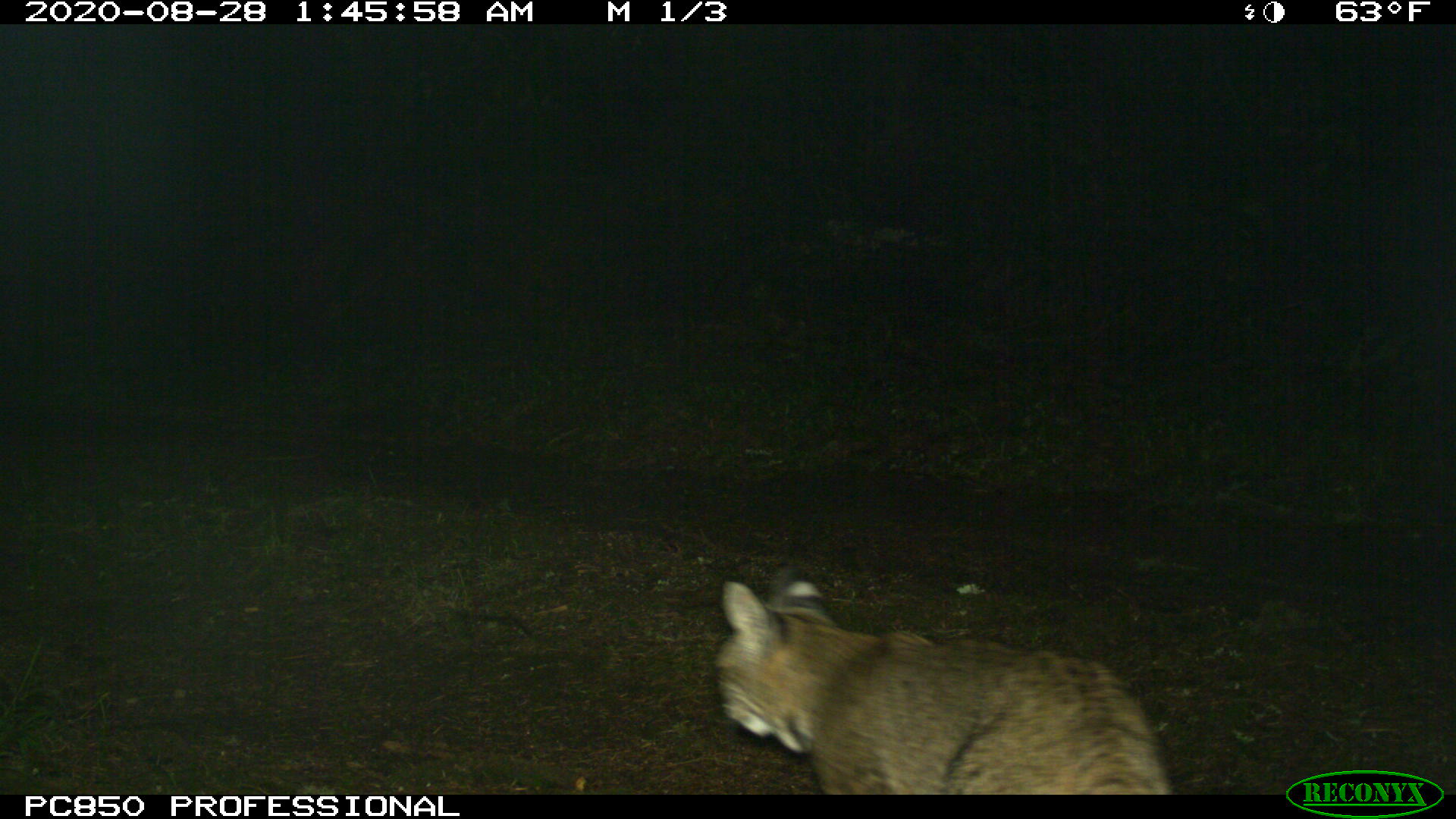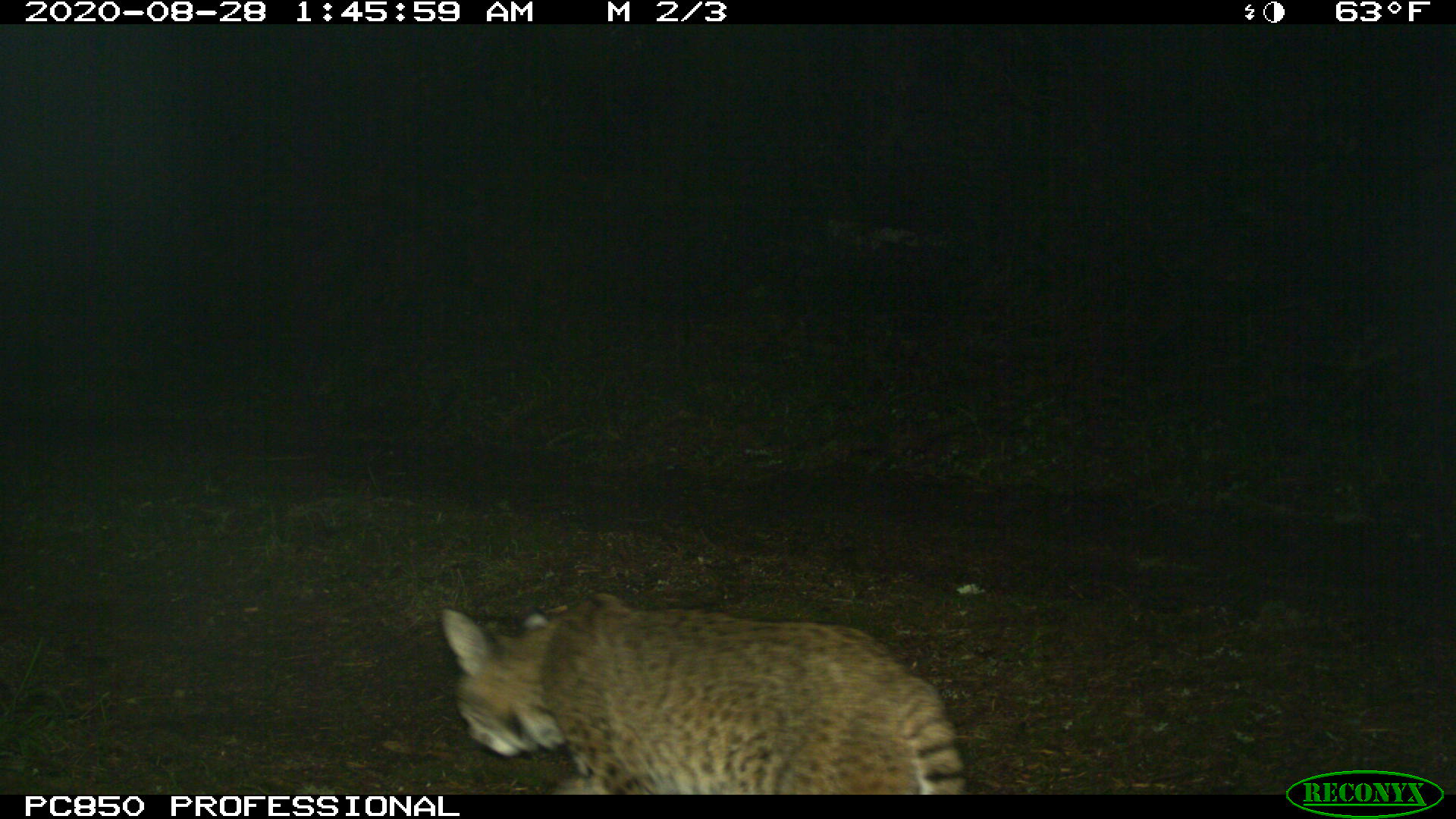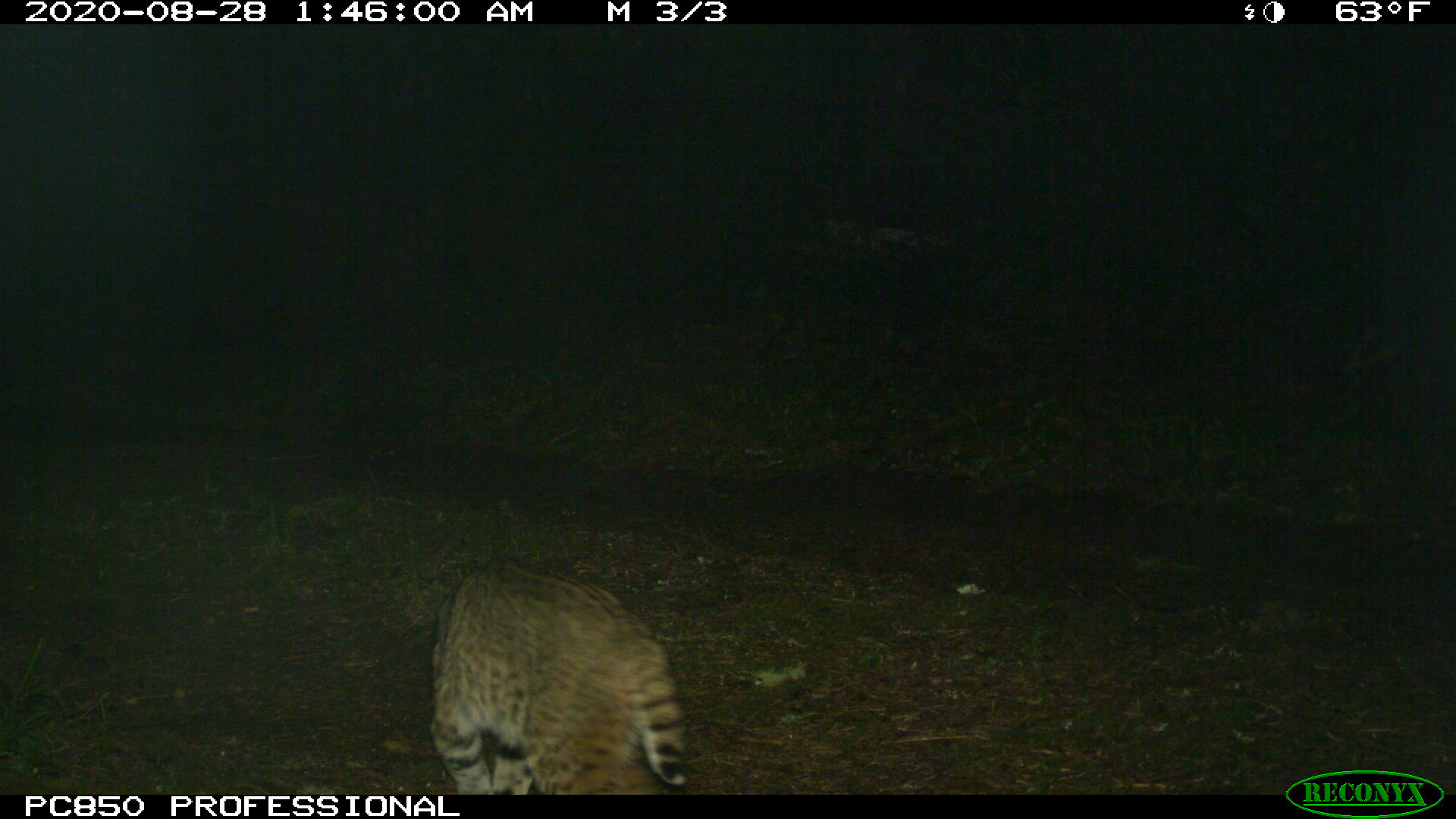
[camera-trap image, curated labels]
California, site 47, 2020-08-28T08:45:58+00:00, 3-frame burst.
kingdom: Animalia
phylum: Chordata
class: Mammalia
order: Carnivora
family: Felidae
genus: Lynx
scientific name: Lynx rufus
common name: bobcat